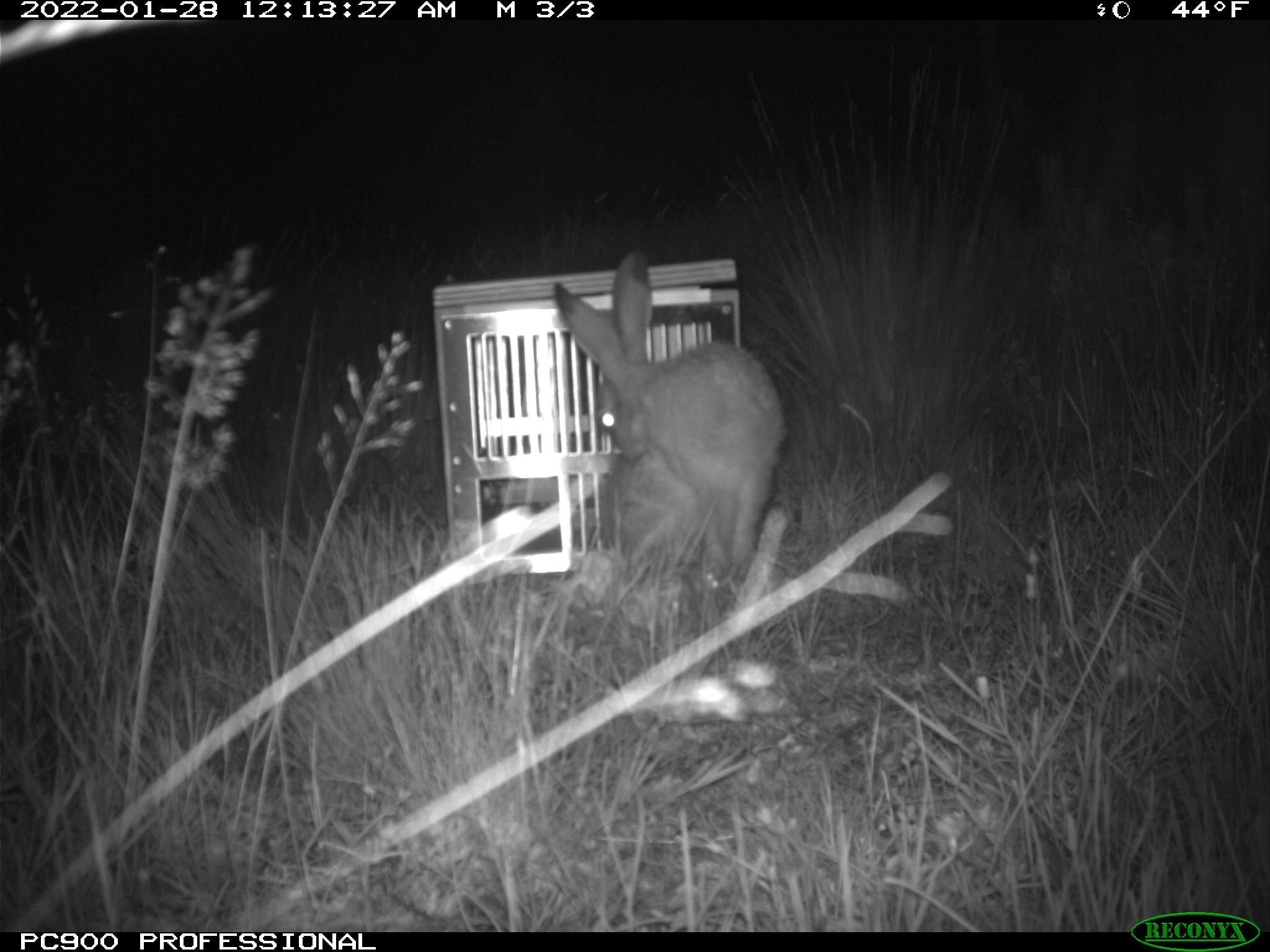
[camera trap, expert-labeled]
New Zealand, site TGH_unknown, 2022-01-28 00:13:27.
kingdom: Animalia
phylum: Chordata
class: Mammalia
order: Lagomorpha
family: Leporidae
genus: Lepus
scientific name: Lepus europaeus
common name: brown hare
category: hare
Hare (brown hare) (Lepus europaeus).